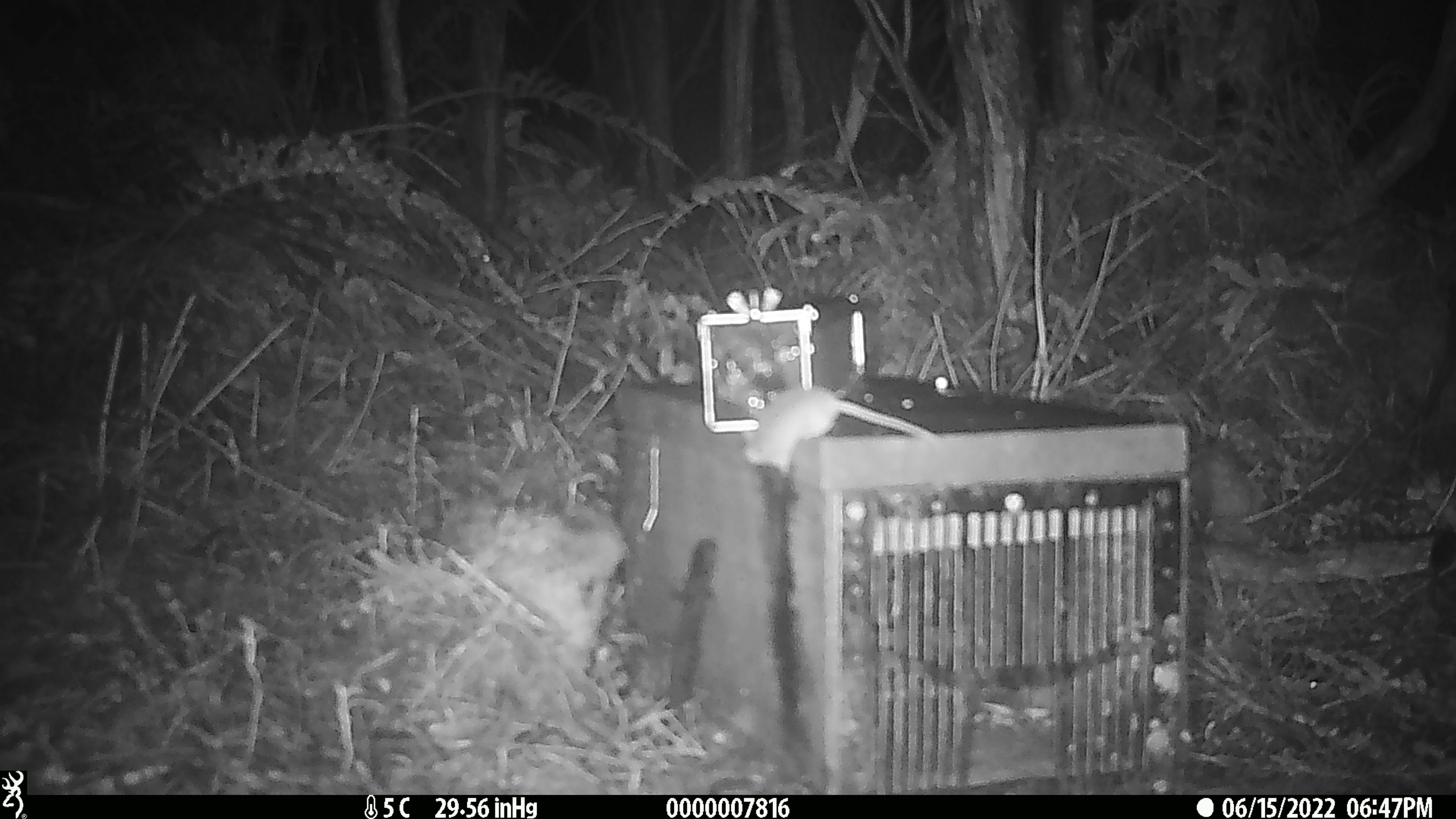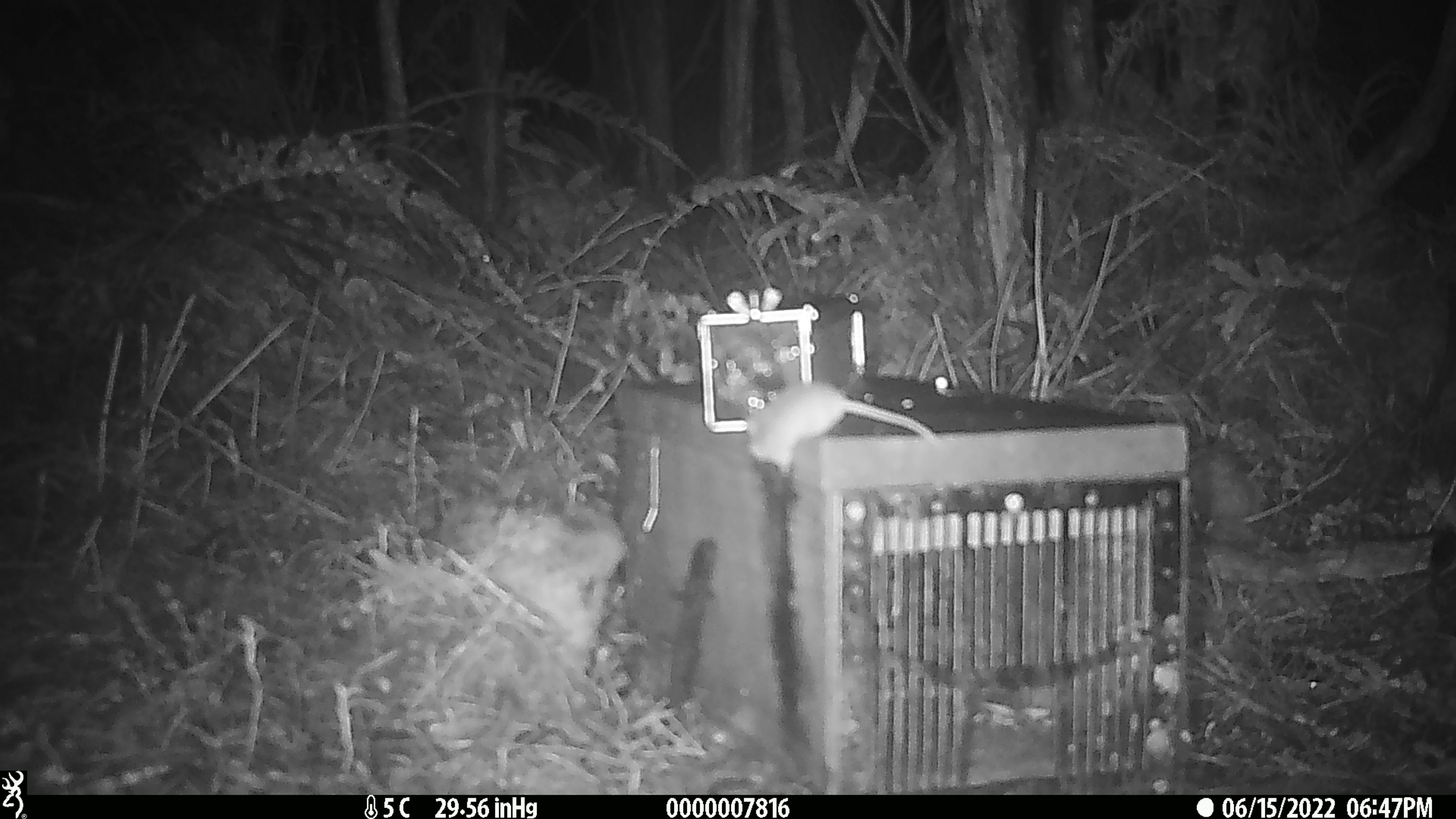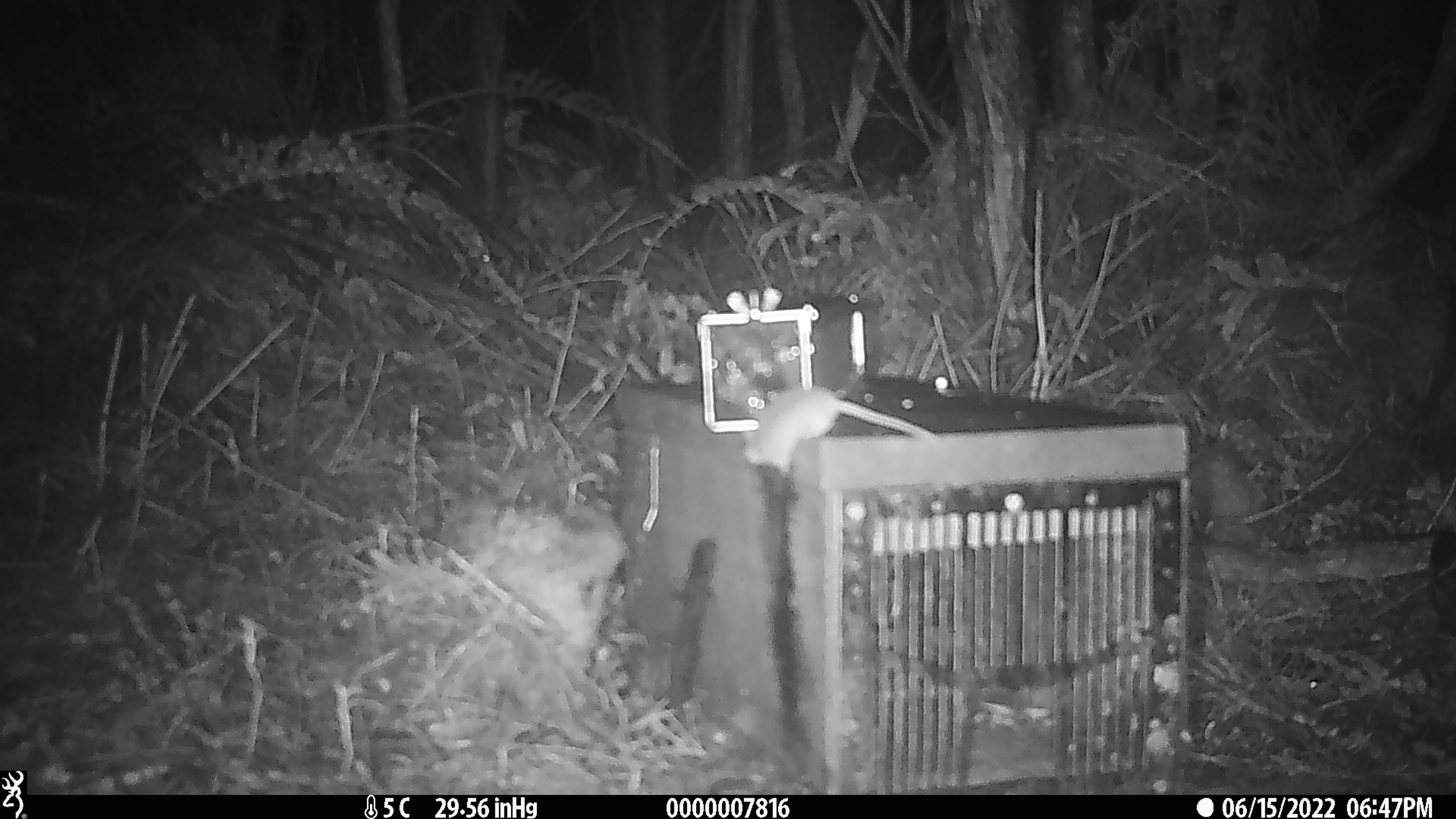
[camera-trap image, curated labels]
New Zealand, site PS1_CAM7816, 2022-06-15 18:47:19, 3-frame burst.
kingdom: Animalia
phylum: Chordata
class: Mammalia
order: Rodentia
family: Muridae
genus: Mus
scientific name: Mus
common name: mouse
Mouse (Mus).